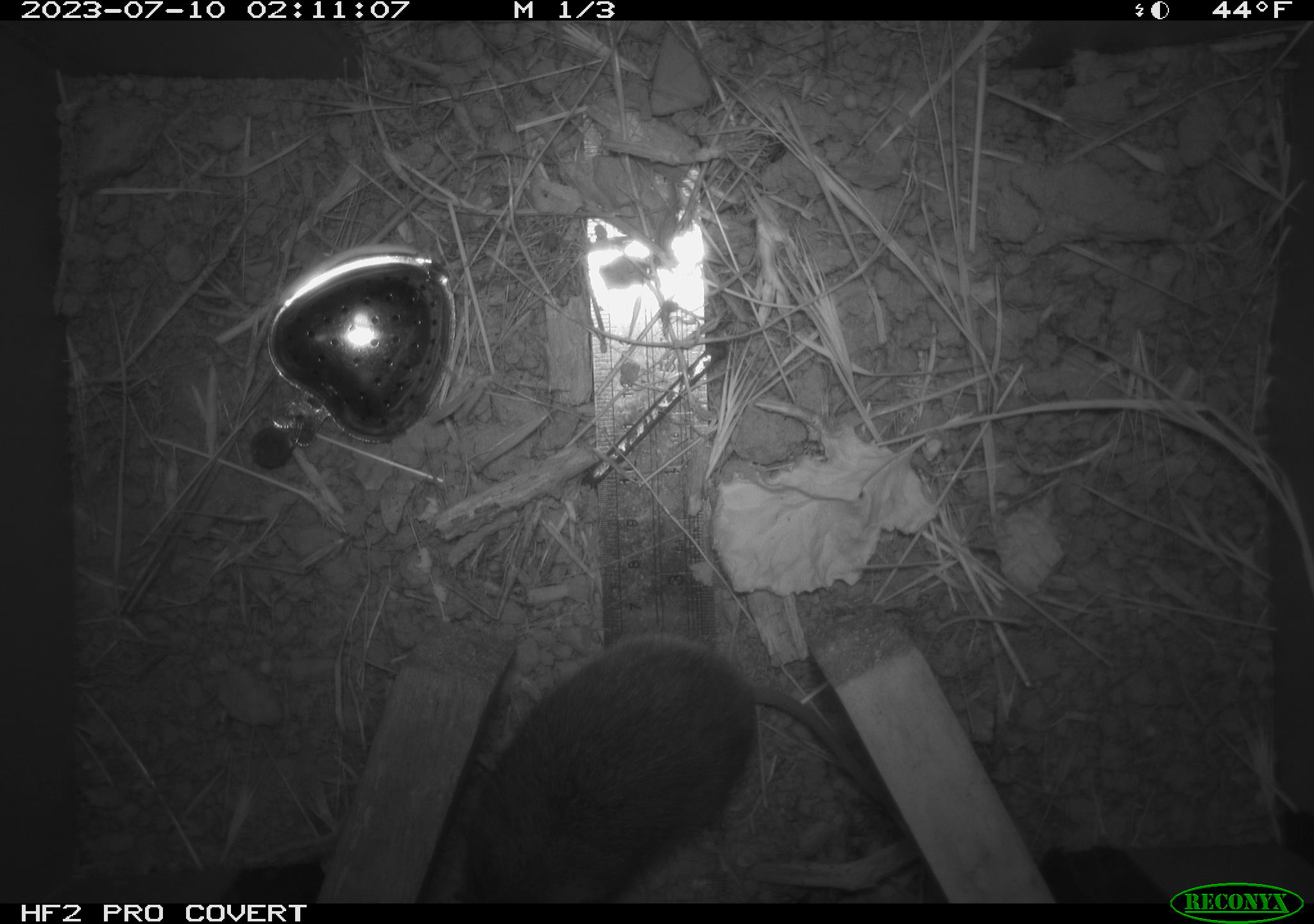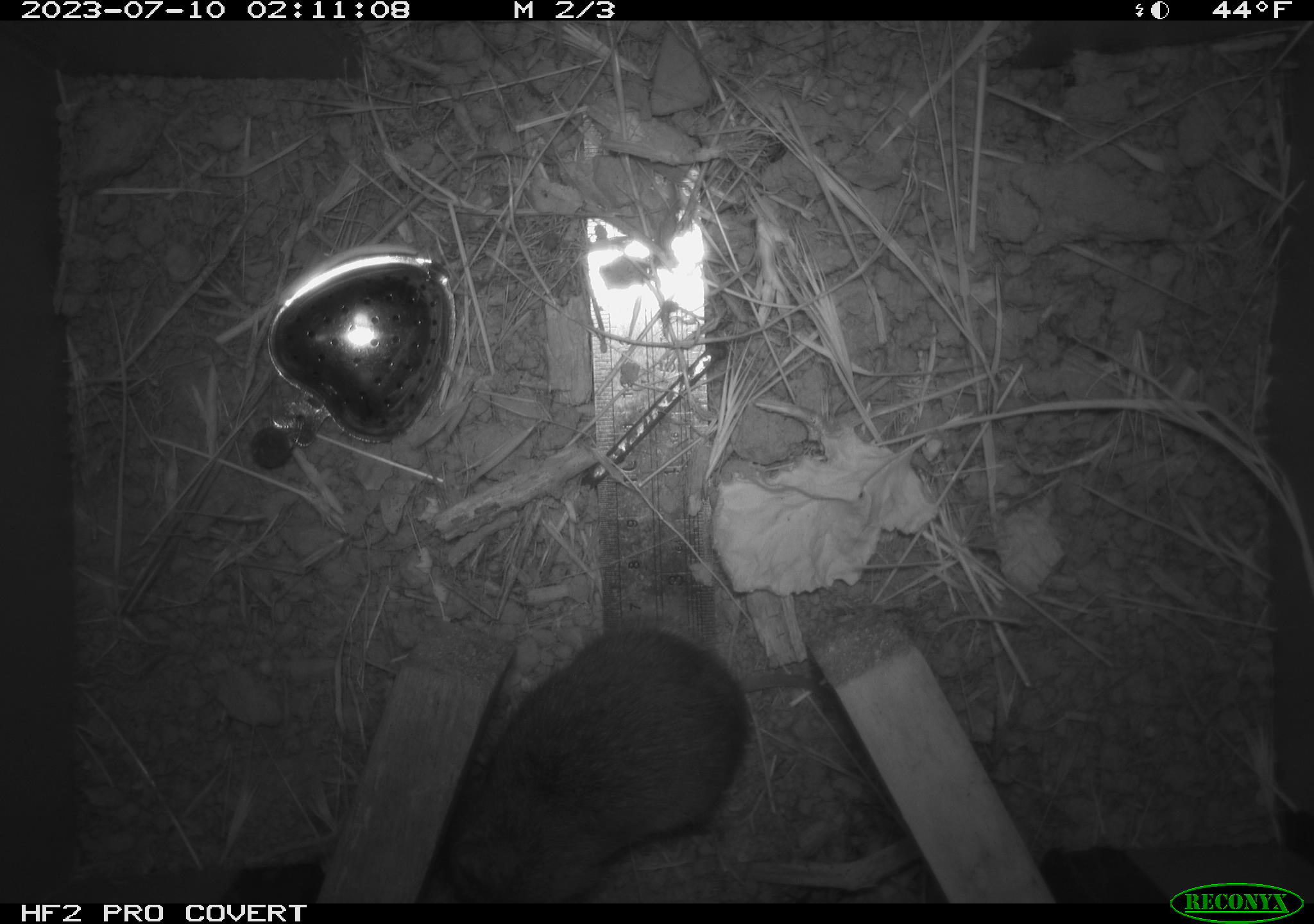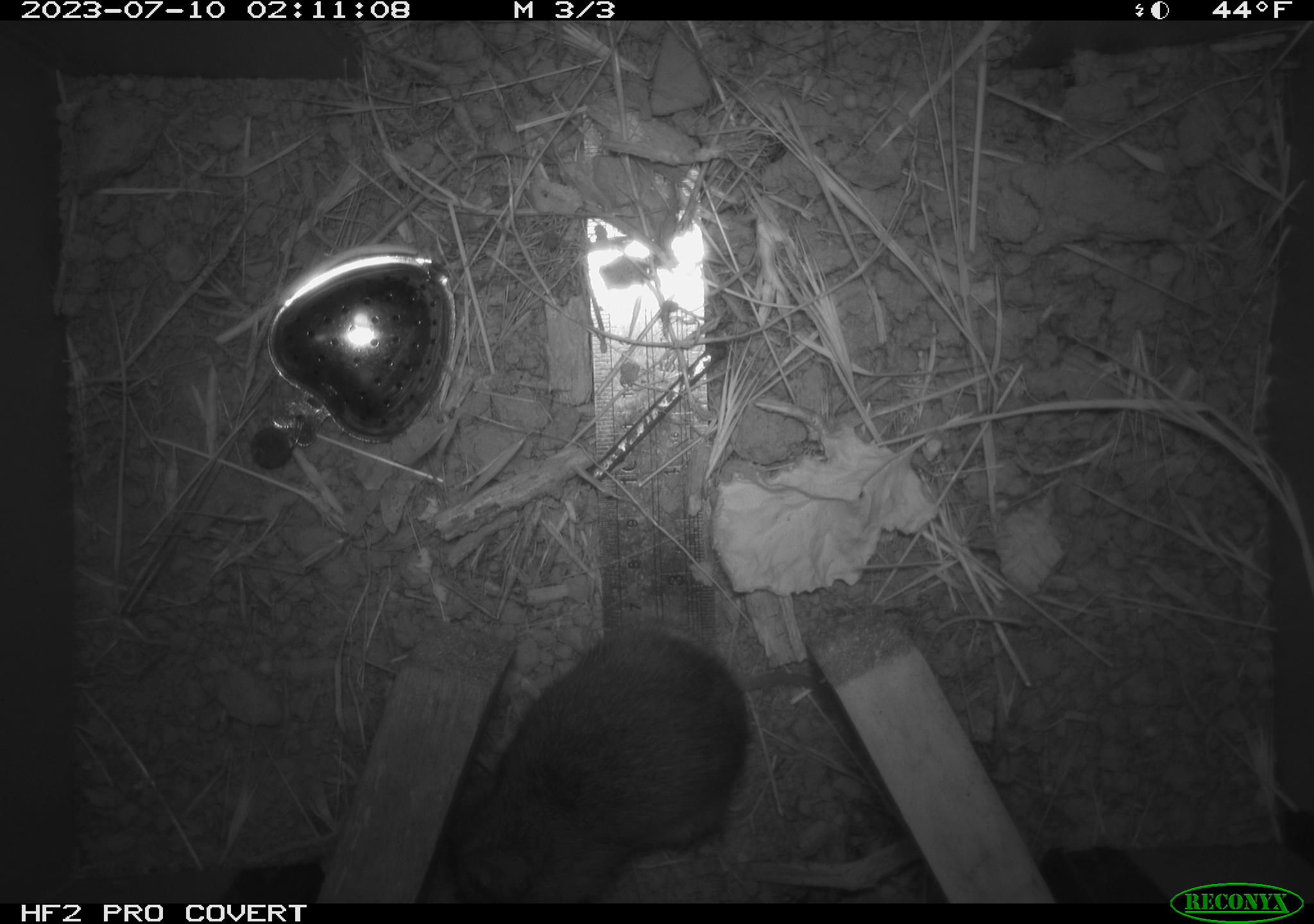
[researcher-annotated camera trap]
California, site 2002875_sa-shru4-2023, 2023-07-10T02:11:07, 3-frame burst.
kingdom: Animalia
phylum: Chordata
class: Mammalia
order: Rodentia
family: Cricetidae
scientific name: Arvicolinae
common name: voles, lemmings, and muskrats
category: arvicolinae subfamily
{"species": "arvicolinae subfamily (voles, lemmings, and muskrats) (Arvicolinae)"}